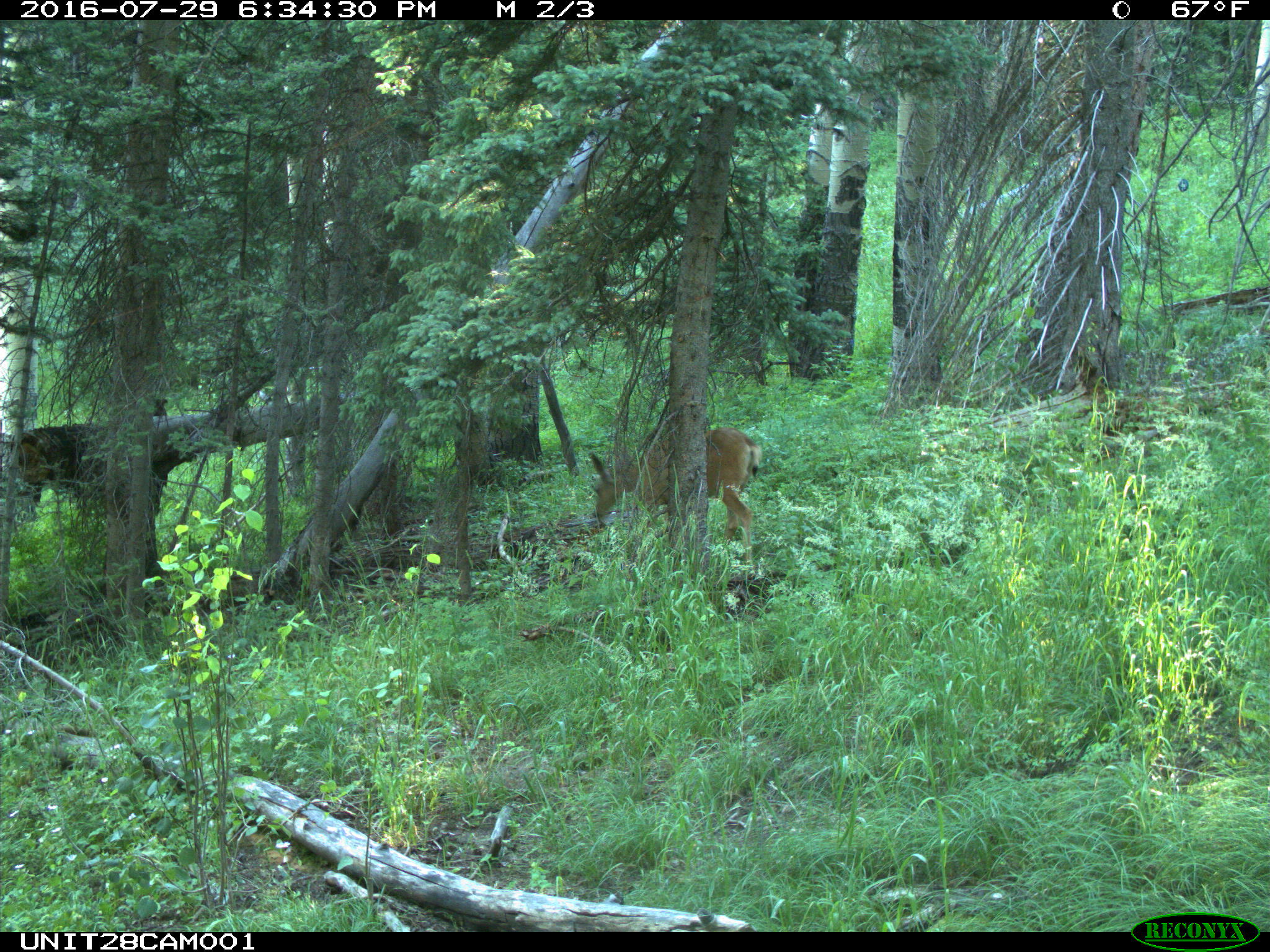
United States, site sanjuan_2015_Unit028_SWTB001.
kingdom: Animalia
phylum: Chordata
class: Mammalia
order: Artiodactyla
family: Cervidae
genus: Odocoileus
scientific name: Odocoileus hemionus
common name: mule deer